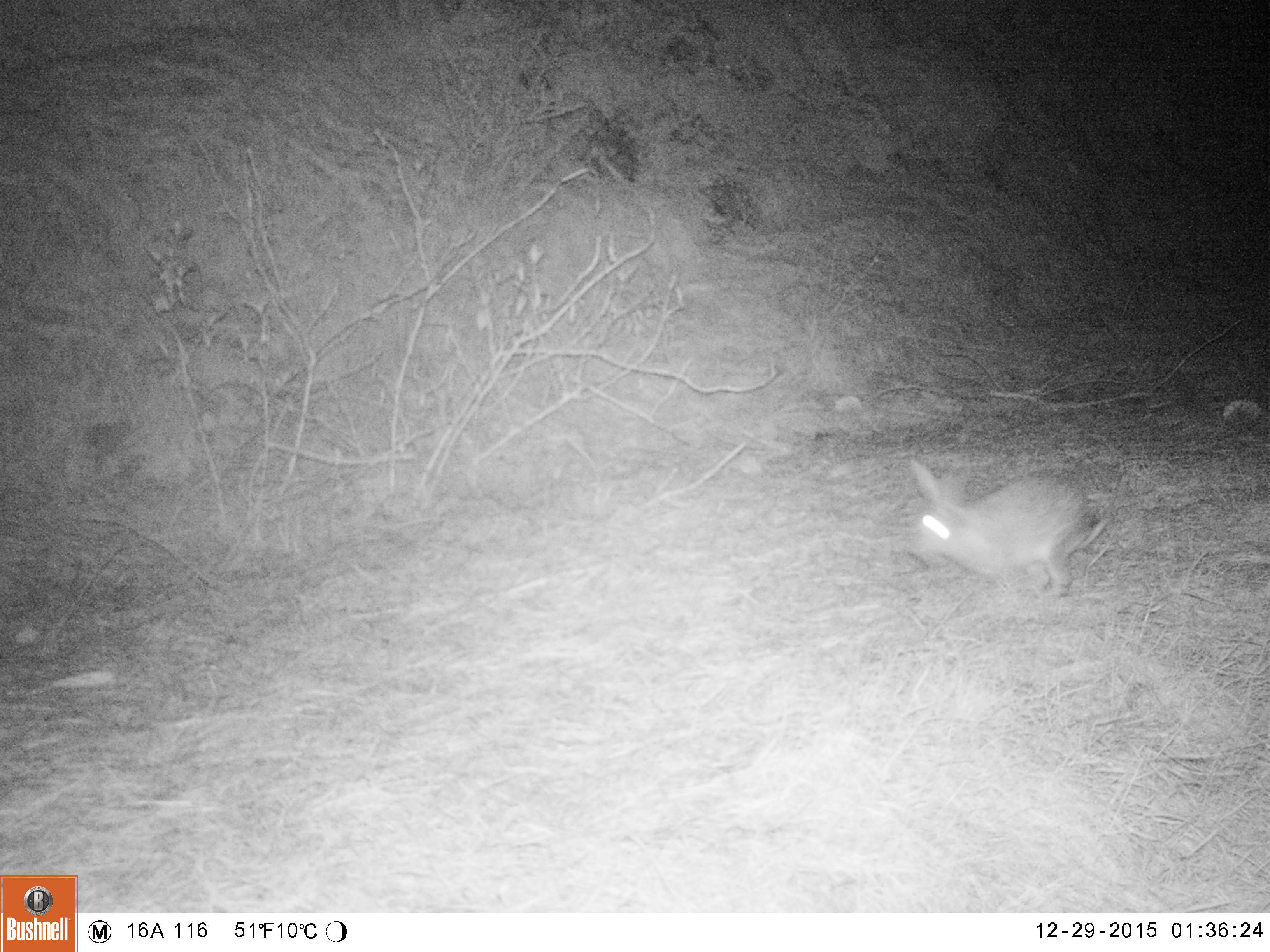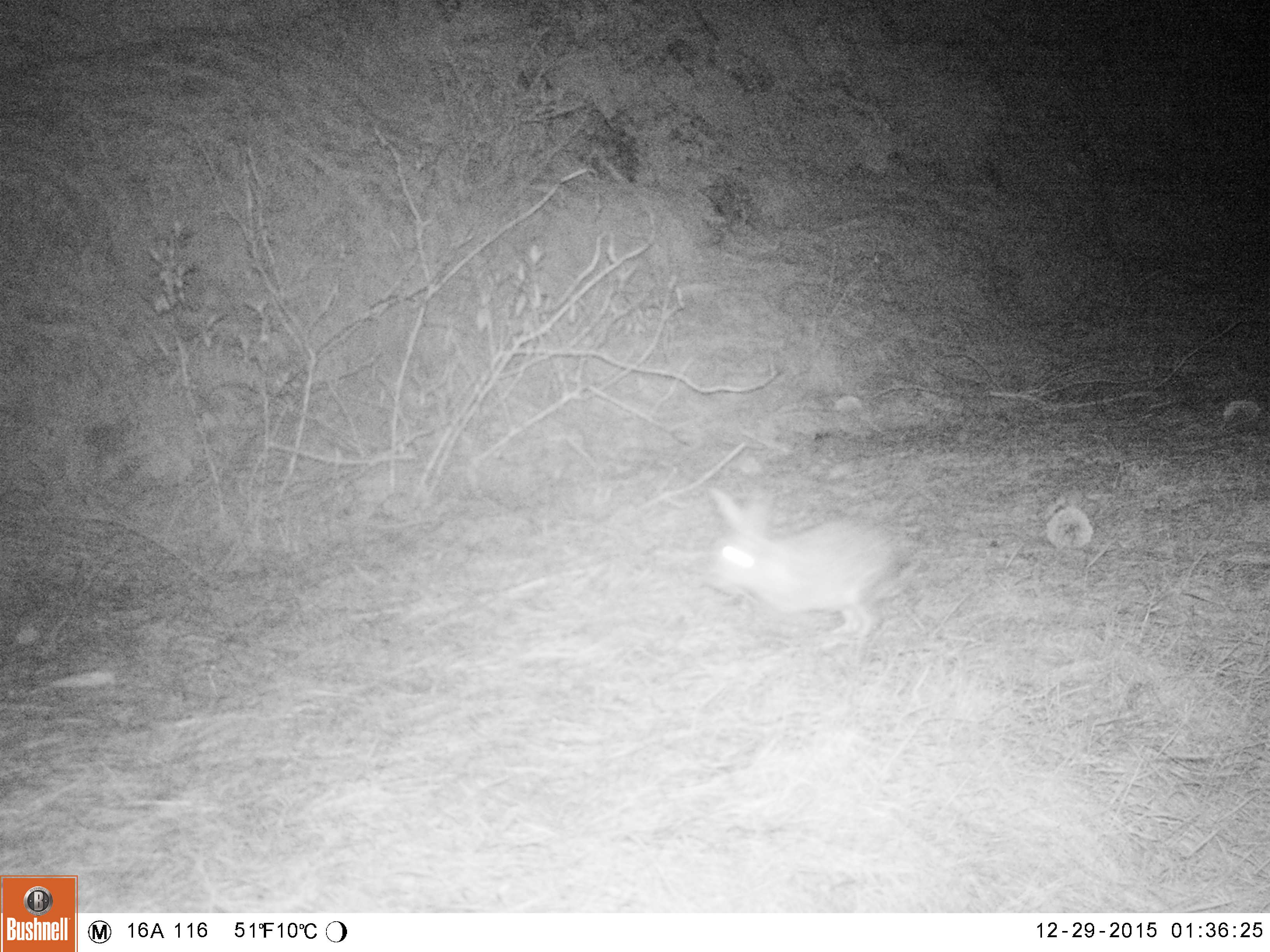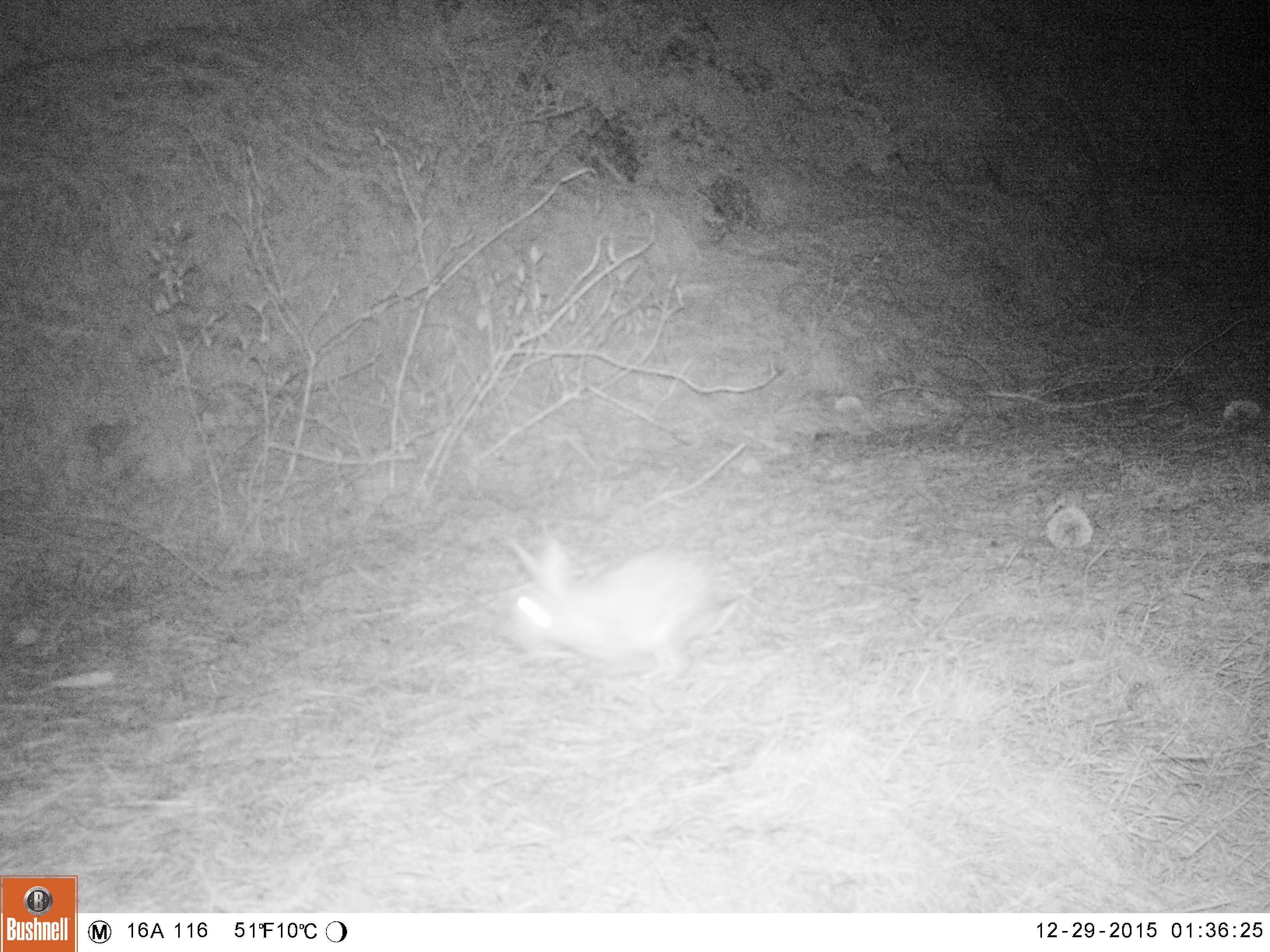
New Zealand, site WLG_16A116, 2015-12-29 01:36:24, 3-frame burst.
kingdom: Animalia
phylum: Chordata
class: Mammalia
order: Lagomorpha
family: Leporidae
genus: Oryctolagus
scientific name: Oryctolagus cuniculus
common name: european rabbit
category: rabbit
Rabbit (european rabbit) (Oryctolagus cuniculus).